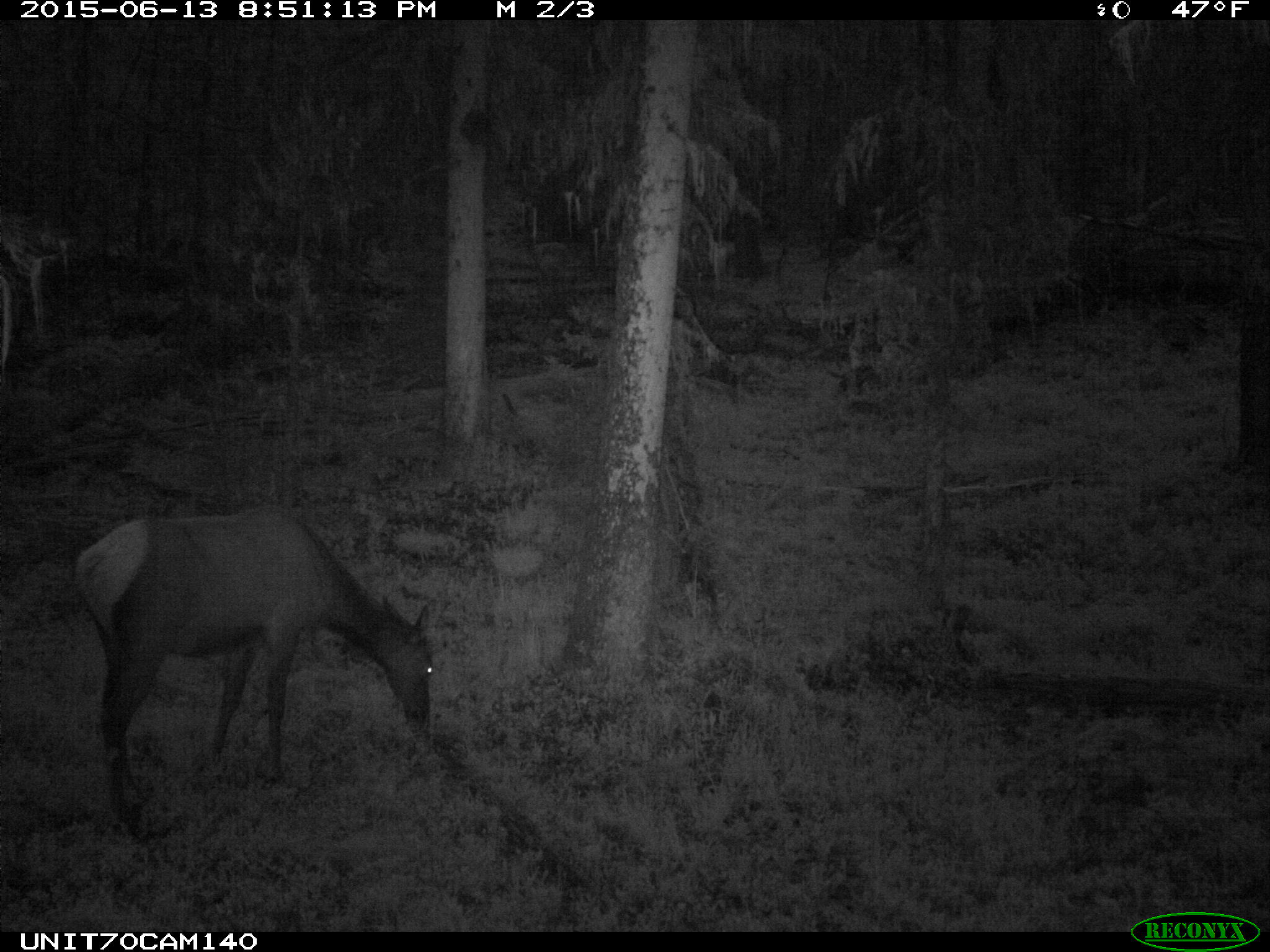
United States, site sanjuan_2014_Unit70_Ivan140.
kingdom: Animalia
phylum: Chordata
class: Mammalia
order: Artiodactyla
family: Cervidae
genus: Cervus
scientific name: Cervus elaphus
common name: red deer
Cervus elaphus (red deer).